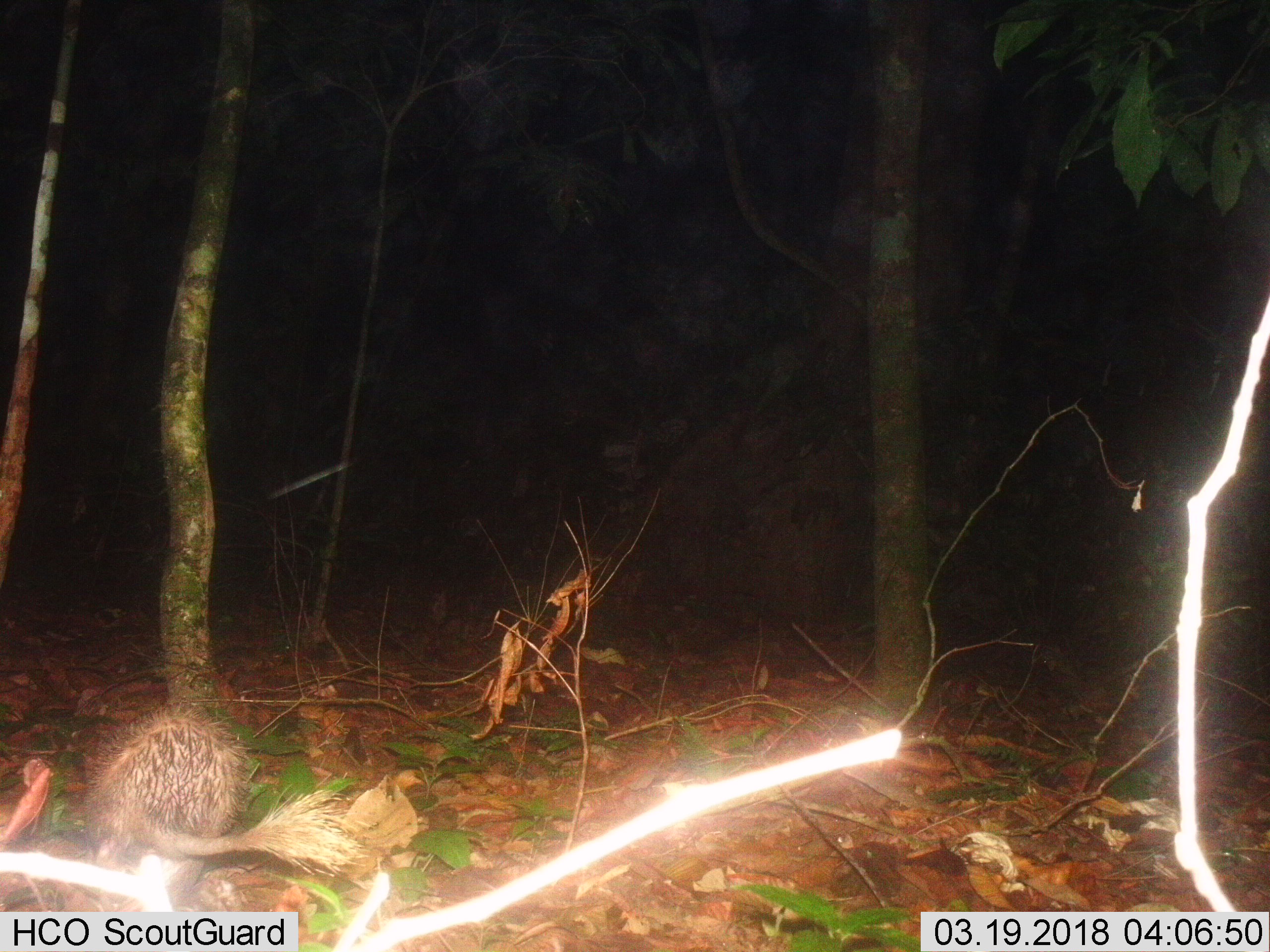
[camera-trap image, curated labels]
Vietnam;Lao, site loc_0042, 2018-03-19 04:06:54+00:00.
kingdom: Animalia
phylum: Chordata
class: Mammalia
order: Rodentia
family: Hystricidae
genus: Atherurus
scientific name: Atherurus macrourus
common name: asiatic brush-tailed porcupine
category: asiatic brush tailed porcupine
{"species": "asiatic brush tailed porcupine (asiatic brush-tailed porcupine) (Atherurus macrourus)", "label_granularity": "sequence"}